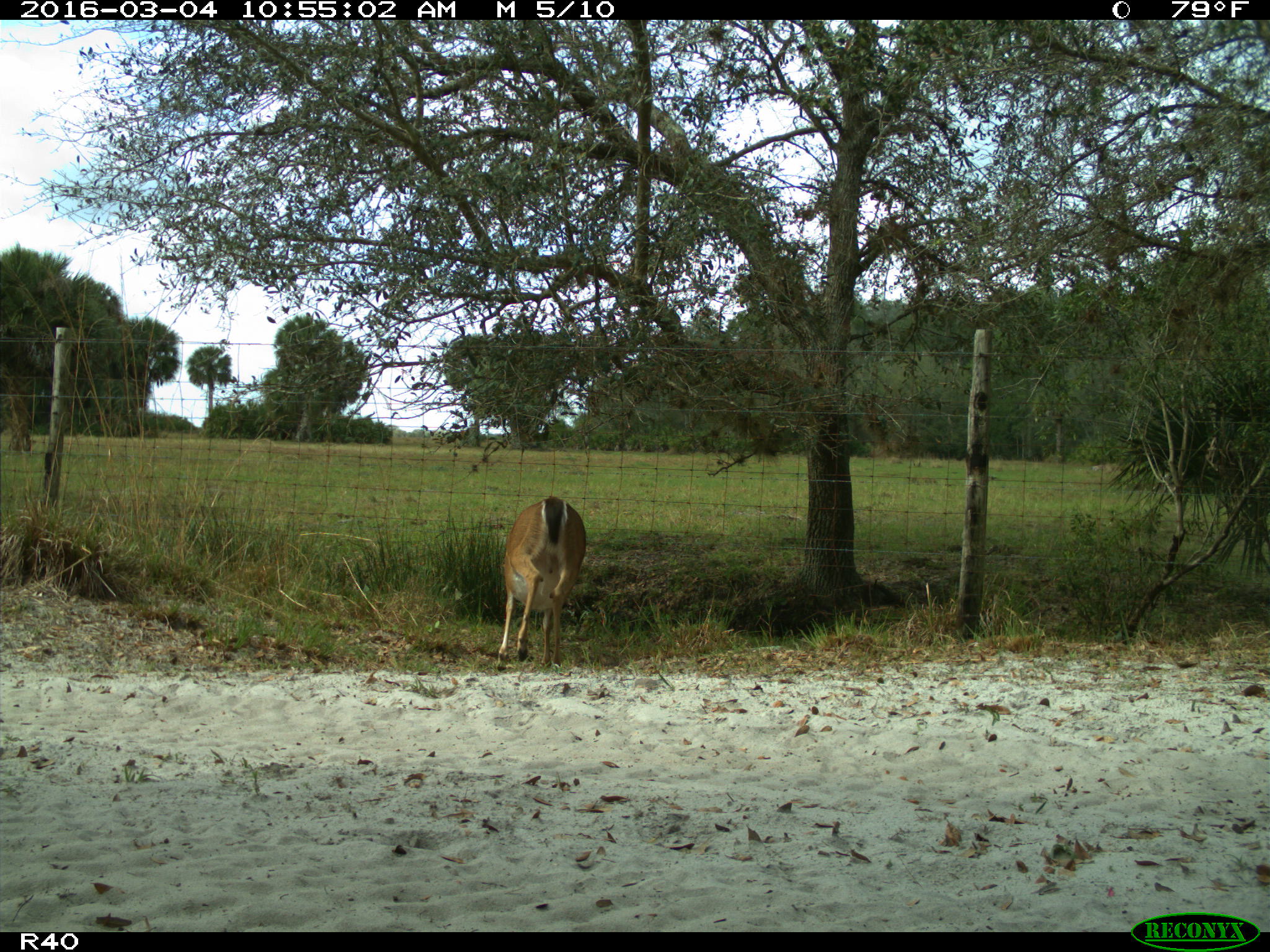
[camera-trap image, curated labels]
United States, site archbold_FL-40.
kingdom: Animalia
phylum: Chordata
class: Mammalia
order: Artiodactyla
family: Cervidae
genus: Odocoileus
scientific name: Odocoileus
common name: deer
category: unidentified deer